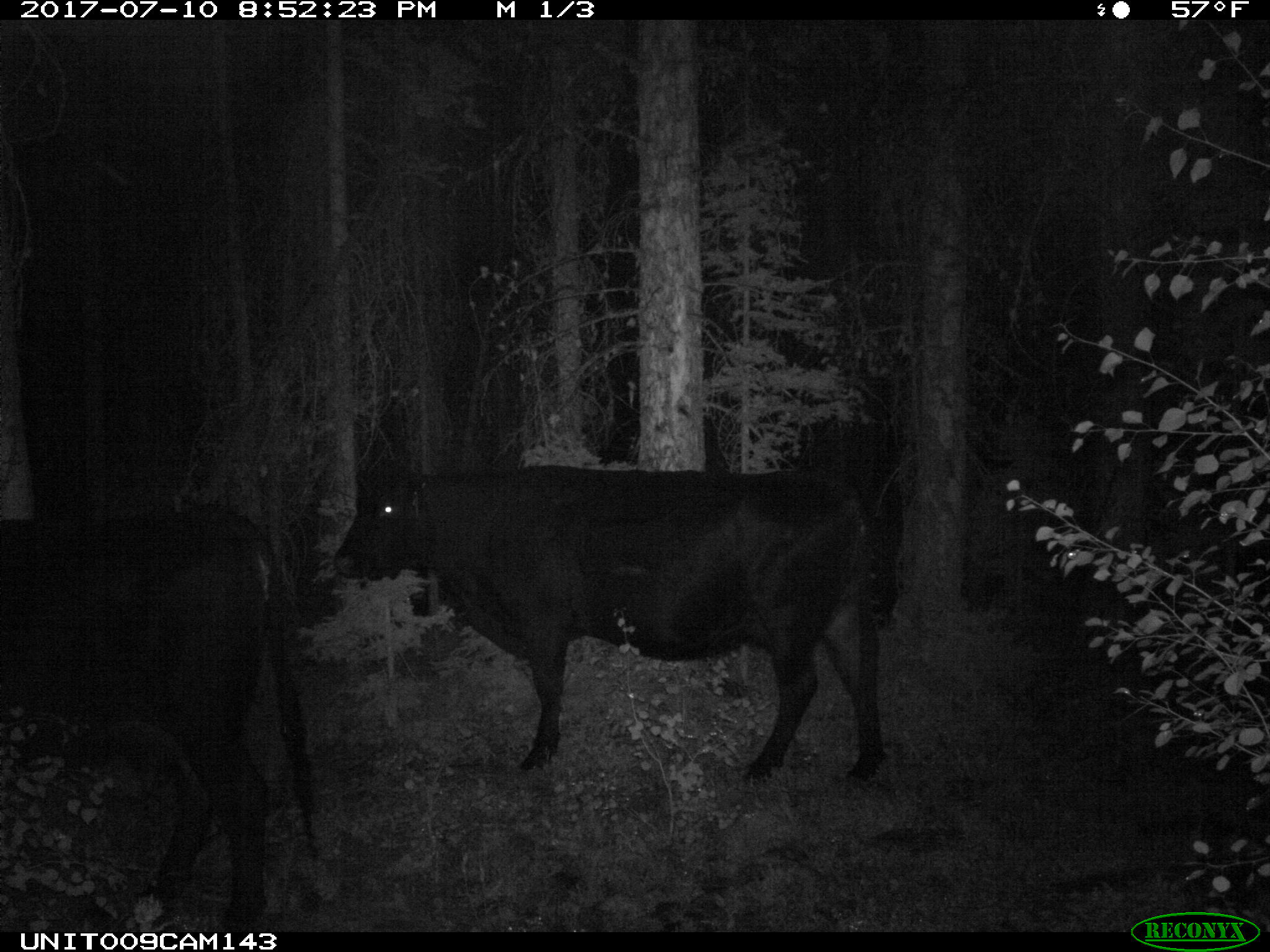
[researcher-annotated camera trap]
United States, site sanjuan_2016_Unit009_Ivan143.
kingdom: Animalia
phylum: Chordata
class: Mammalia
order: Artiodactyla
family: Bovidae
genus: Bos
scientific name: Bos taurus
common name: domestic cow